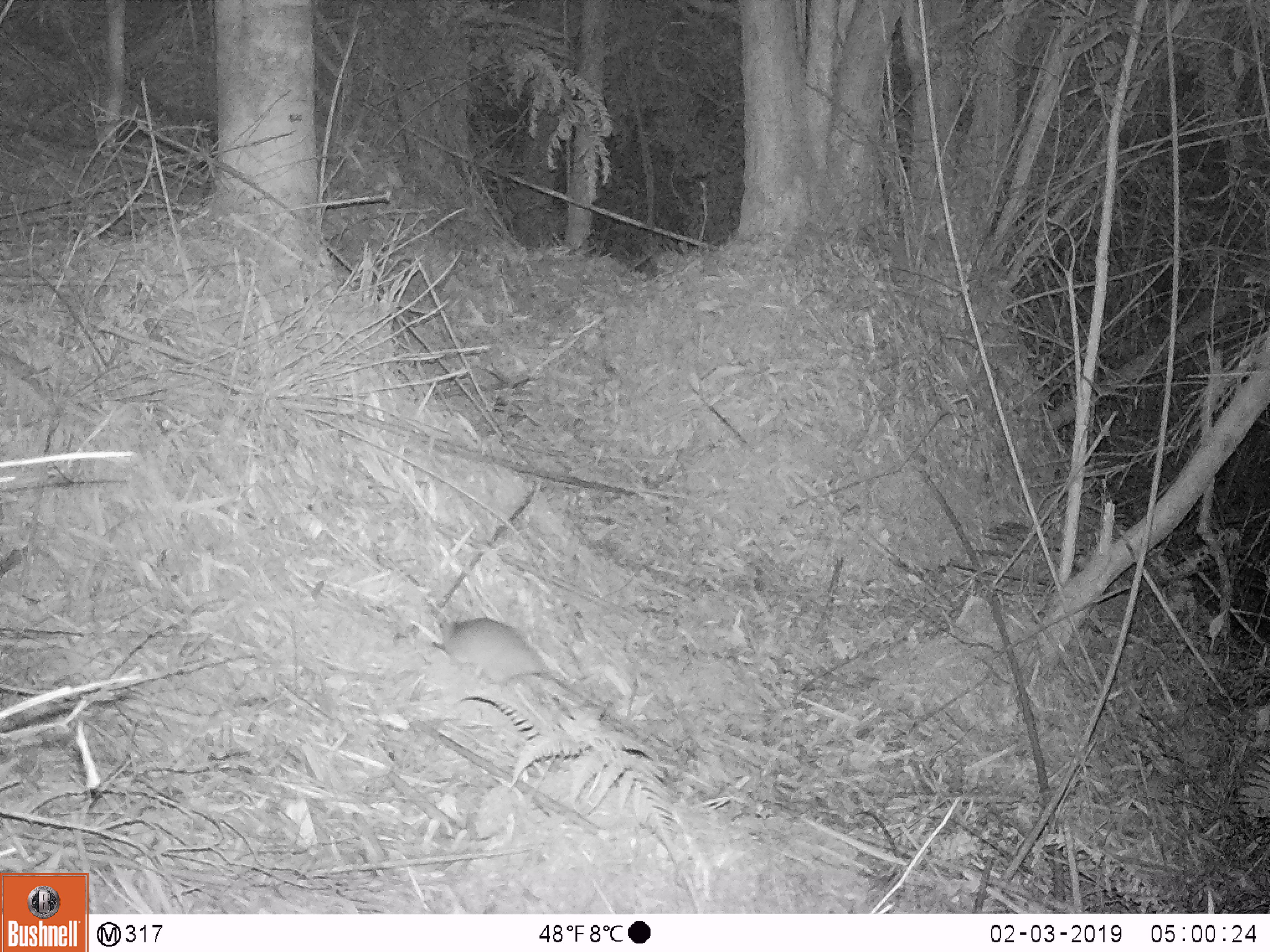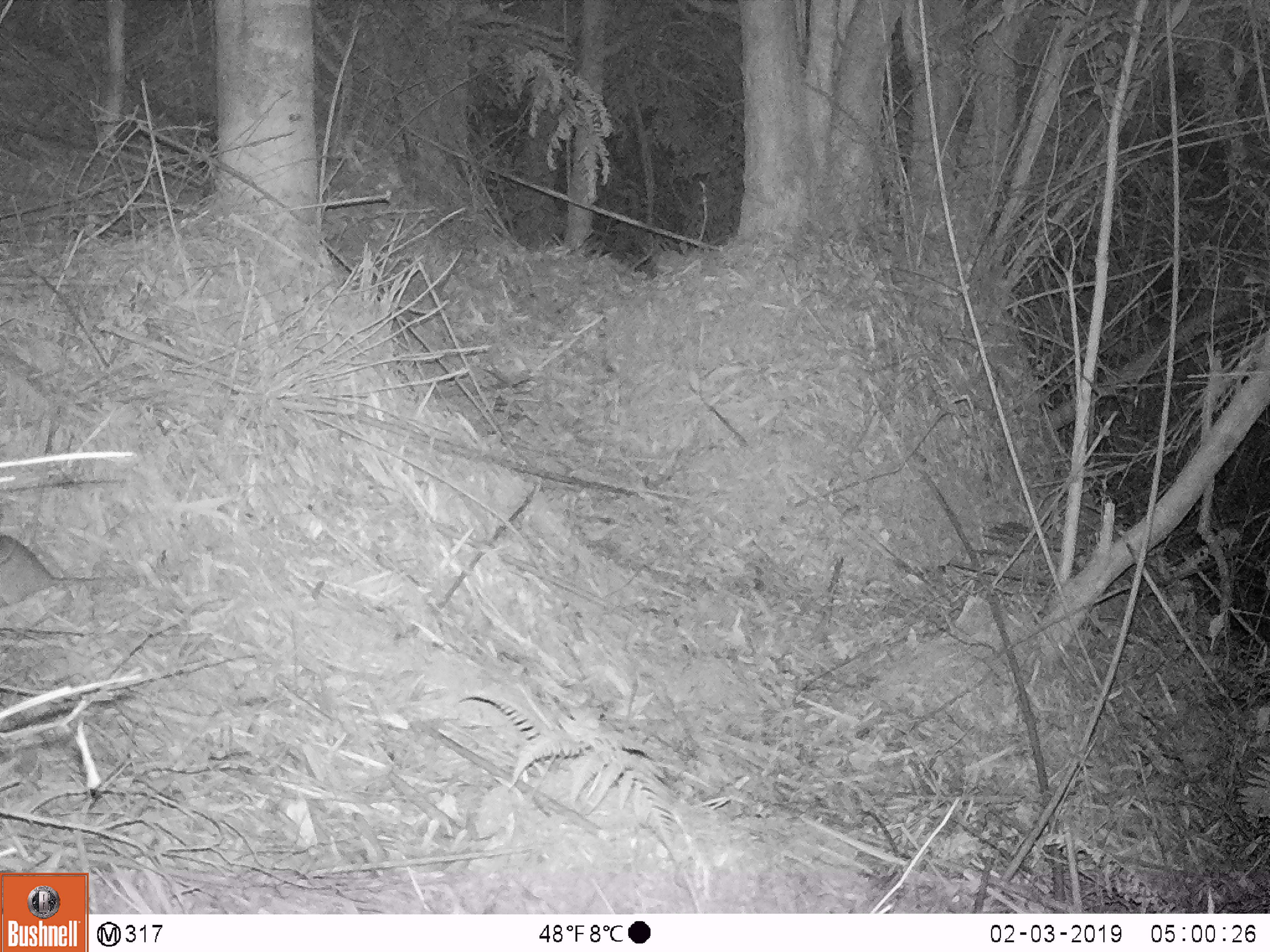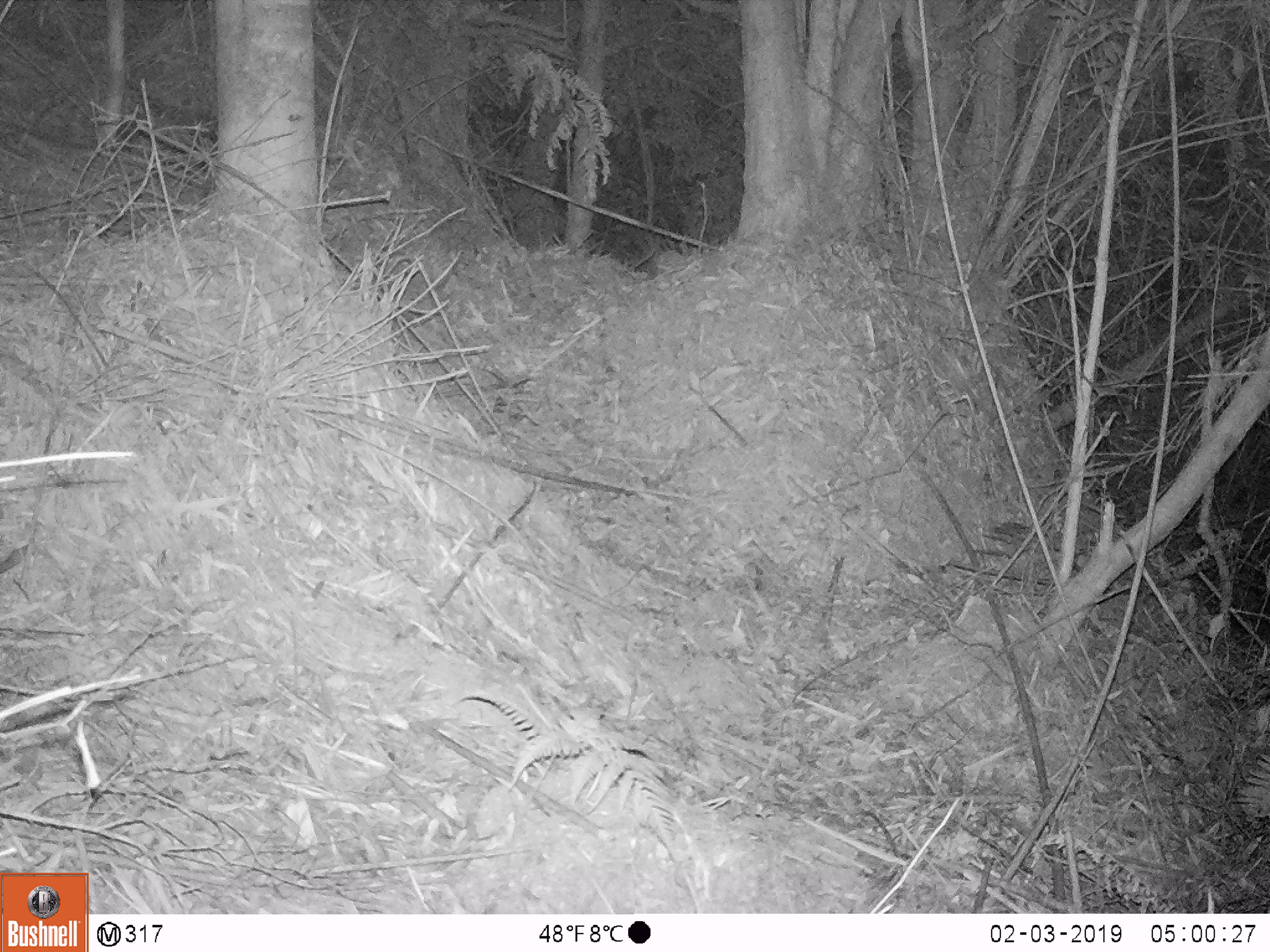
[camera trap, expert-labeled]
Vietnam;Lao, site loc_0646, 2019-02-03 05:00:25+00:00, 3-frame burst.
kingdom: Animalia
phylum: Chordata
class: Mammalia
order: Rodentia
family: Muridae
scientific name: Muridae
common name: old-world mice and rats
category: unidentified murid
Unidentified murid (old-world mice and rats) (Muridae). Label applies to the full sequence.